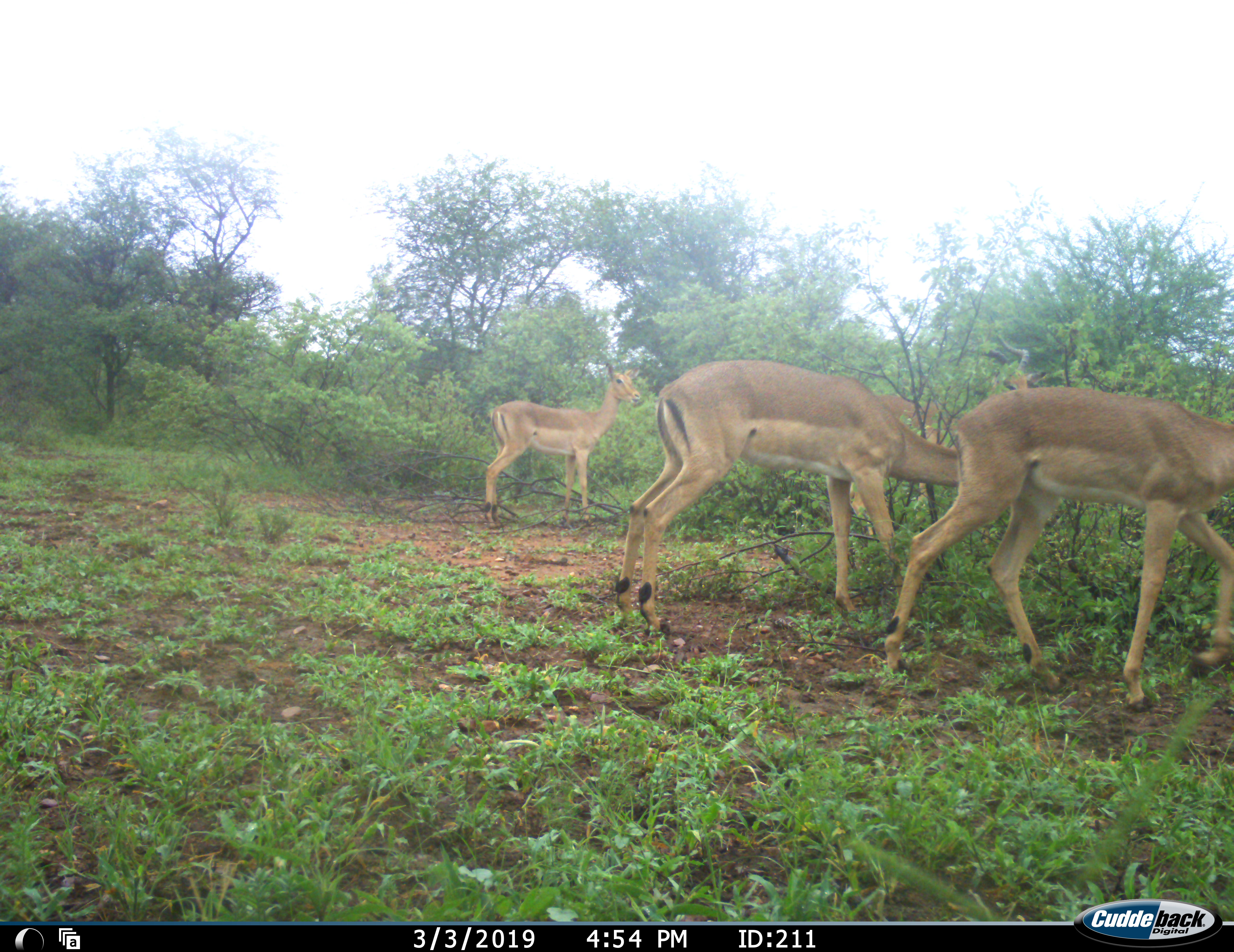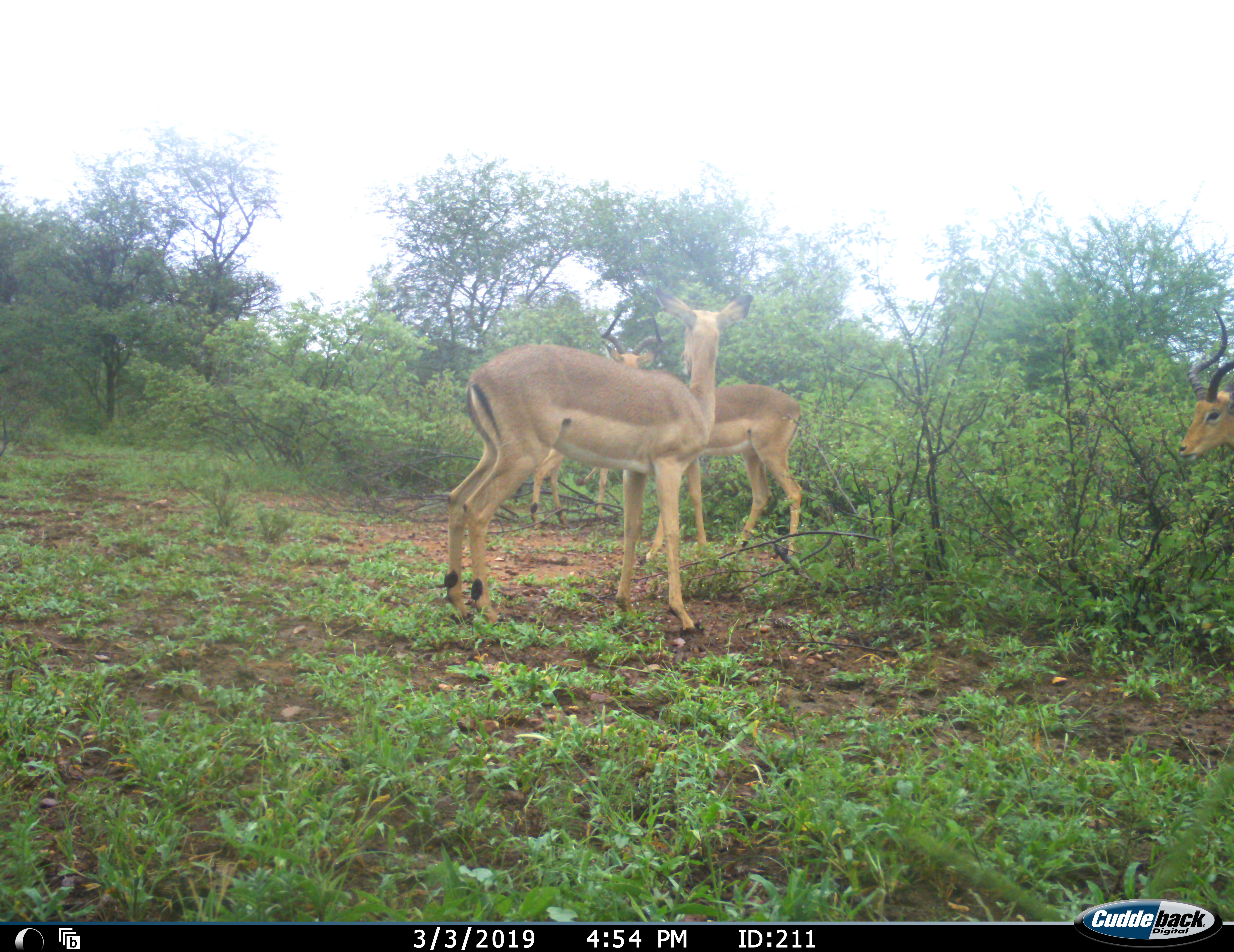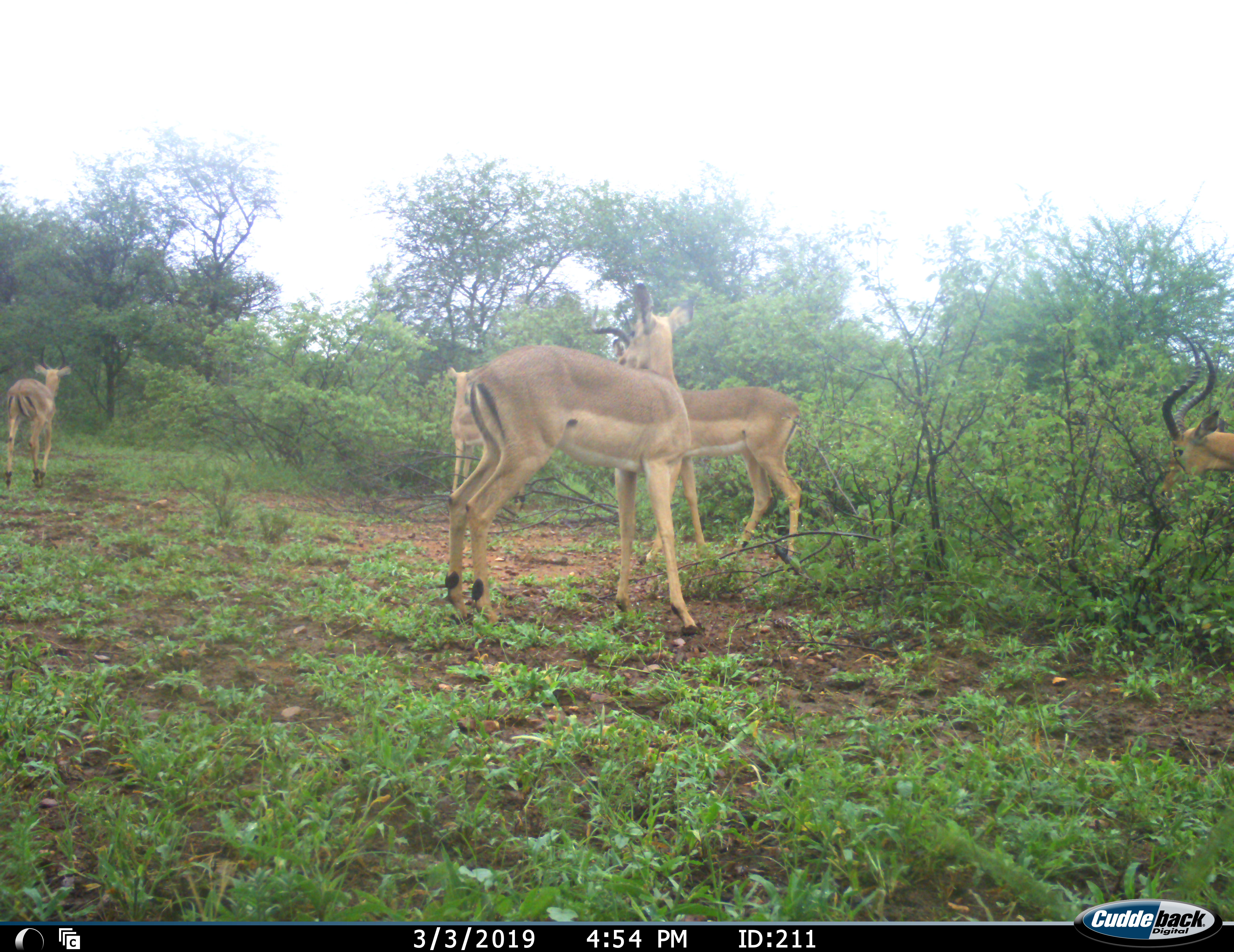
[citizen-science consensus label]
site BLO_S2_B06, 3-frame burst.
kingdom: Animalia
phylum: Chordata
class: Mammalia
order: Artiodactyla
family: Bovidae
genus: Aepyceros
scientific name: Aepyceros melampus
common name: impala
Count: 5.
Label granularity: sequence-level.